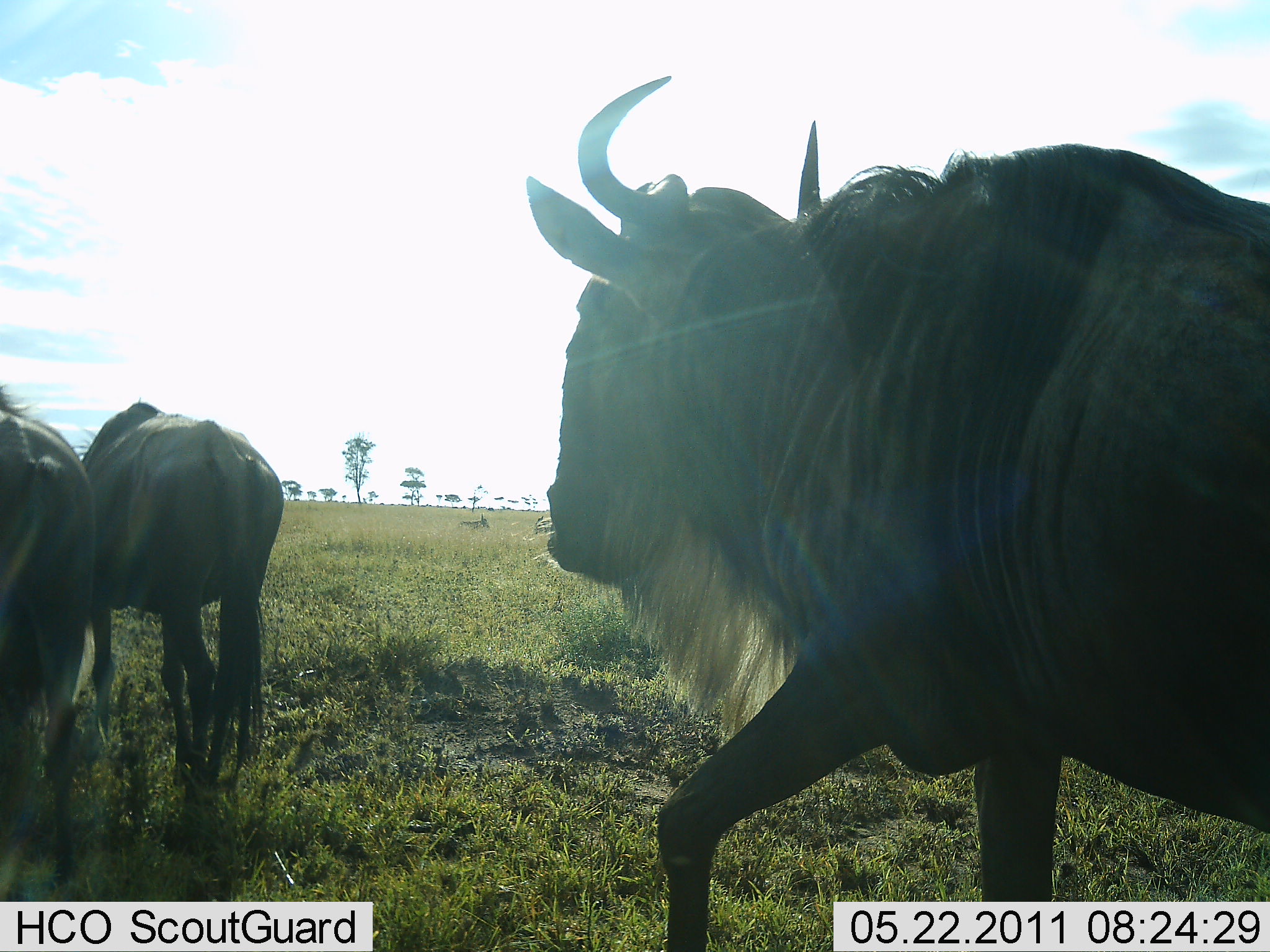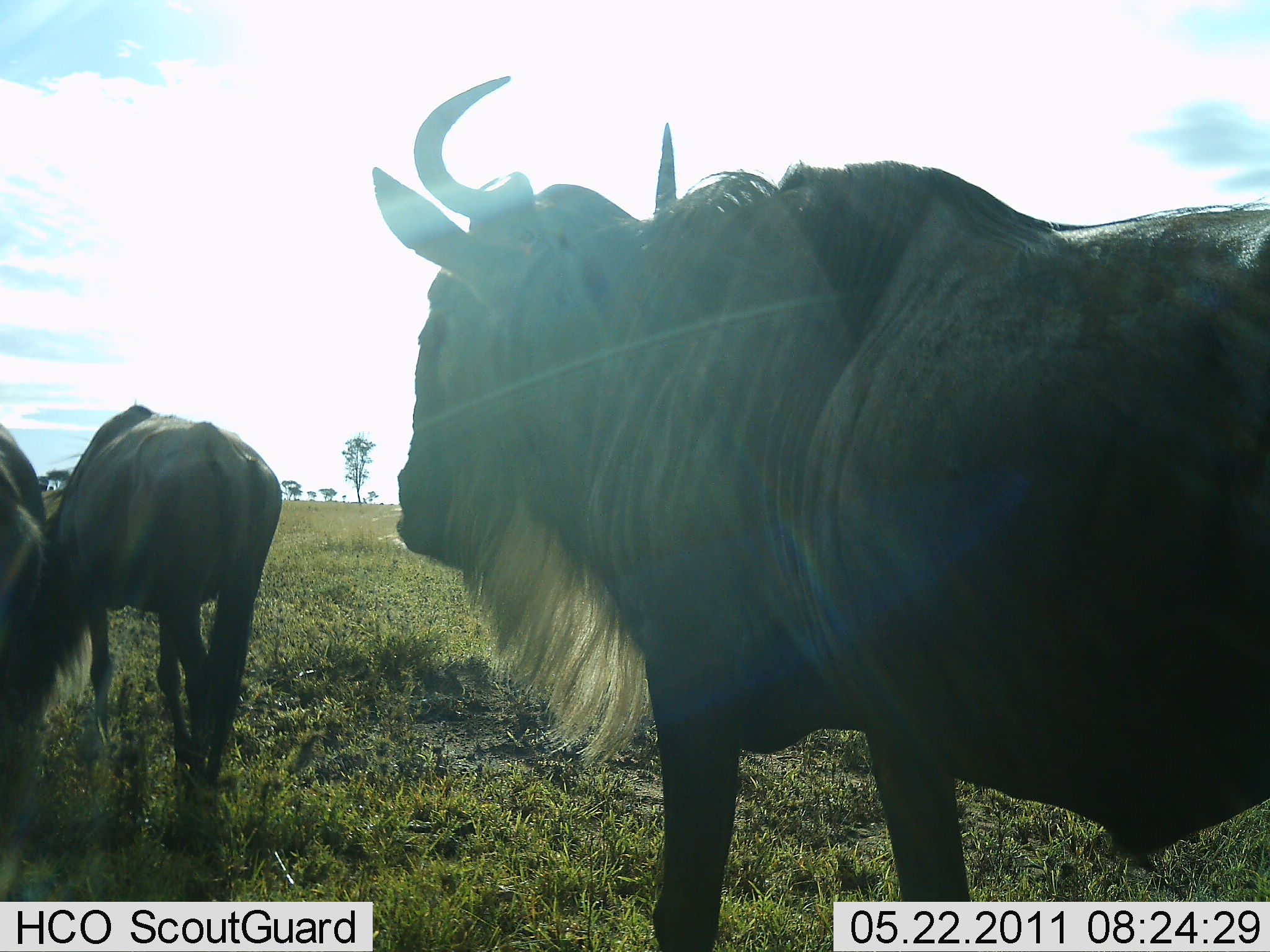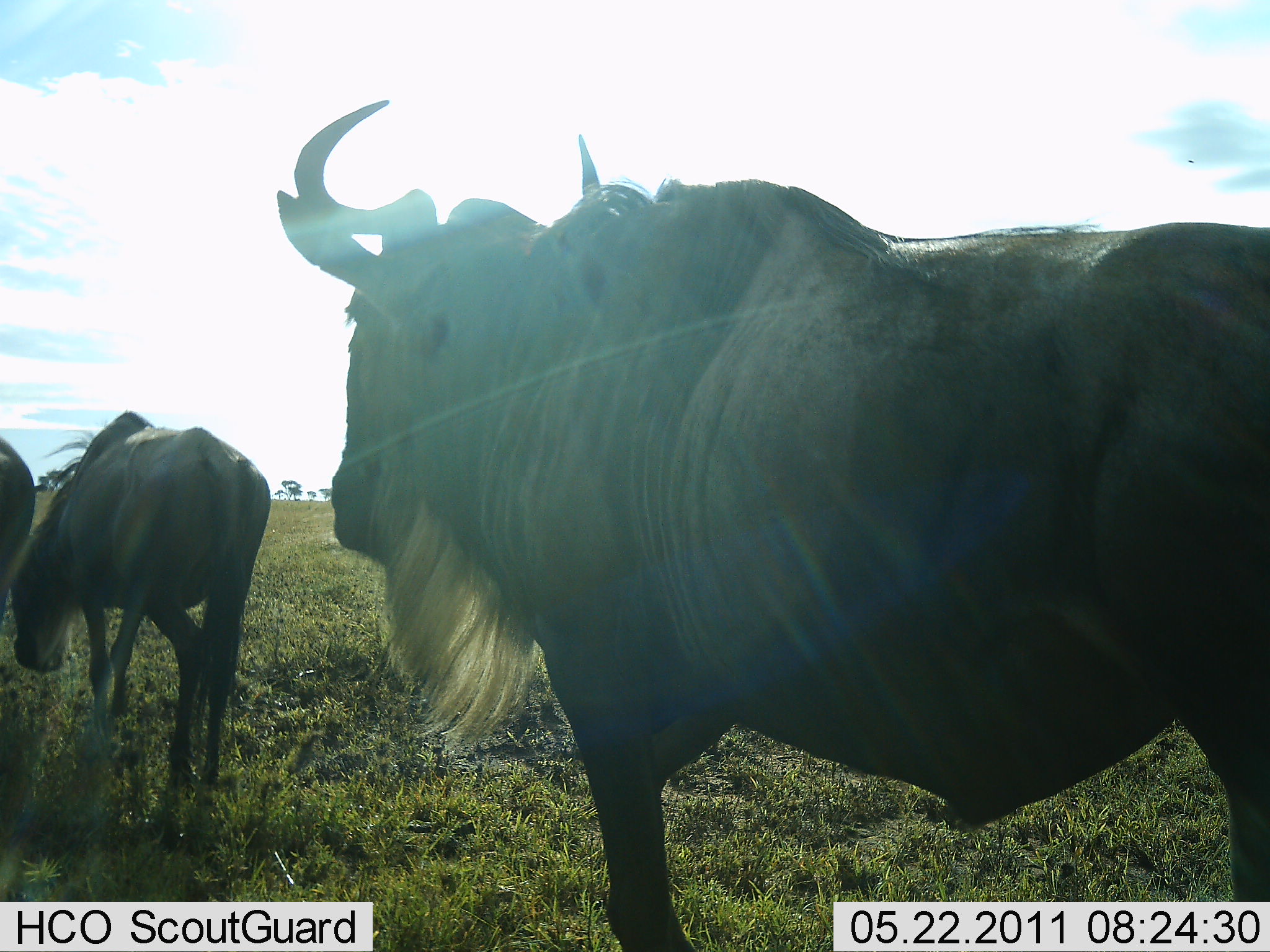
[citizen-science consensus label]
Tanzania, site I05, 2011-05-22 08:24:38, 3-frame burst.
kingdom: Animalia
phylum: Chordata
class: Mammalia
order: Artiodactyla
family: Bovidae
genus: Connochaetes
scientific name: Connochaetes taurinus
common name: blue wildebeest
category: wildebeest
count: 3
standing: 17%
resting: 0%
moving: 83%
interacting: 0%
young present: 8%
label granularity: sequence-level